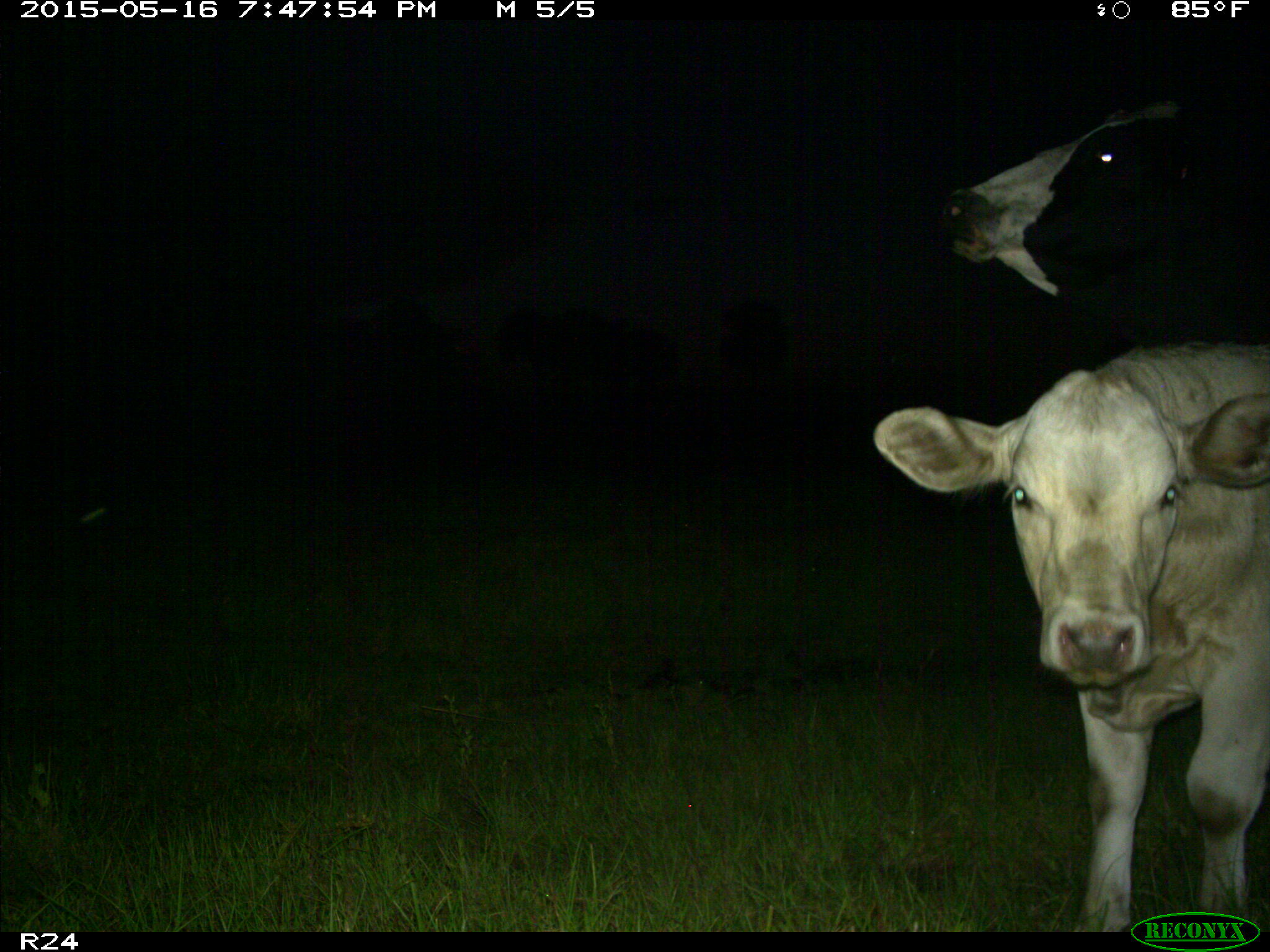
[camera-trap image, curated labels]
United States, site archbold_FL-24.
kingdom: Animalia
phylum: Chordata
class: Mammalia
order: Artiodactyla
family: Bovidae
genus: Bos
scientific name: Bos taurus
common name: domestic cow